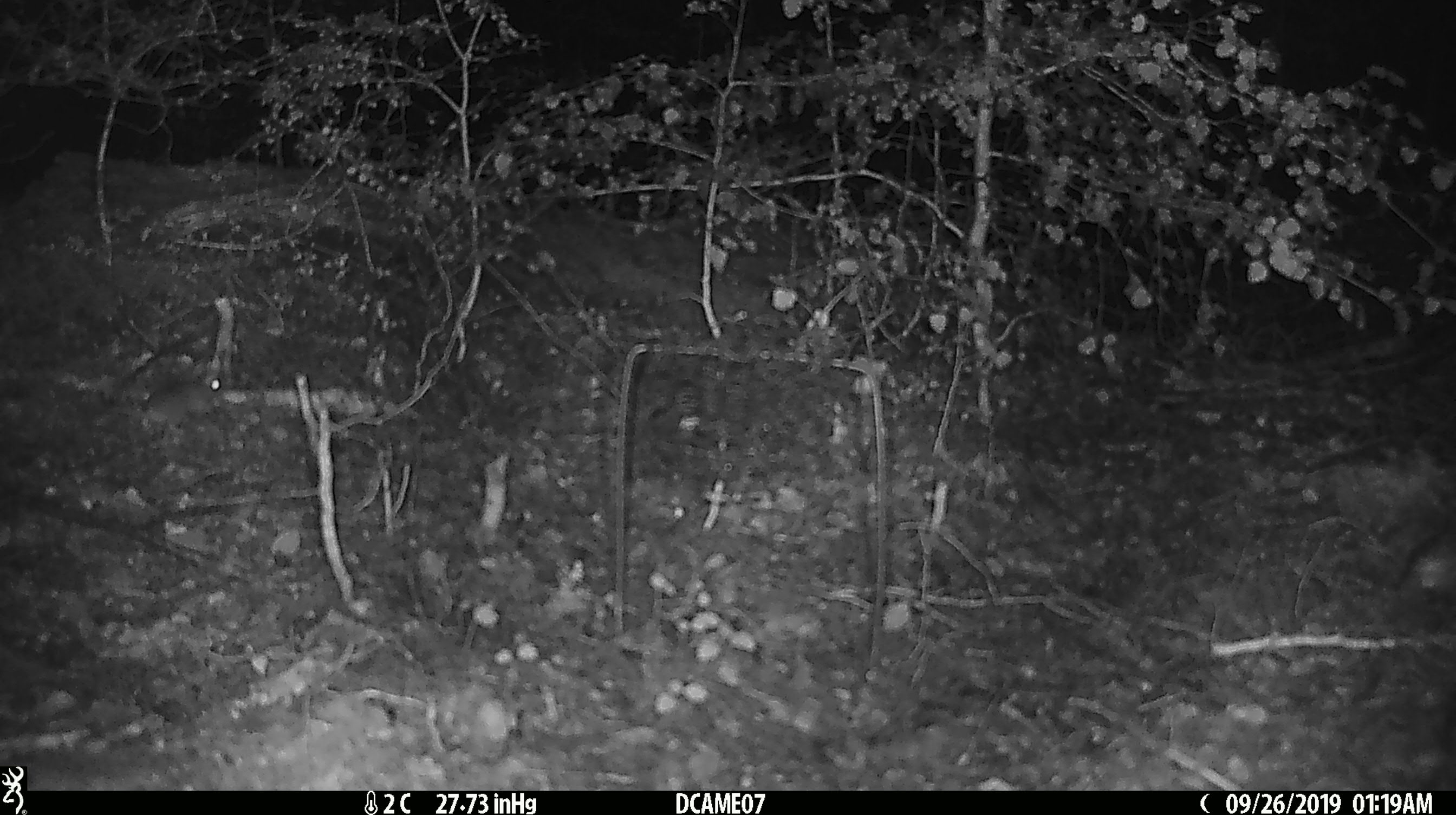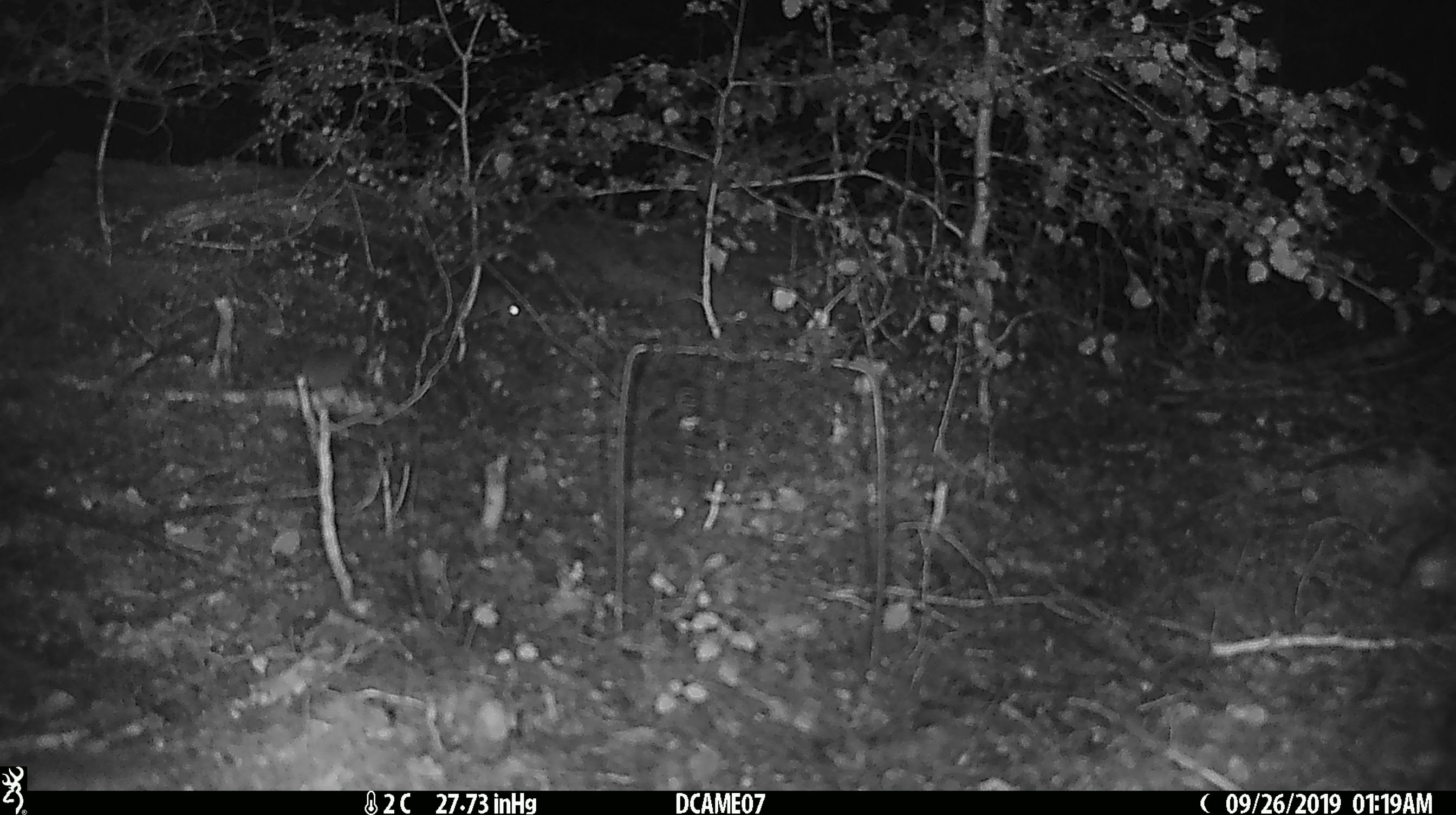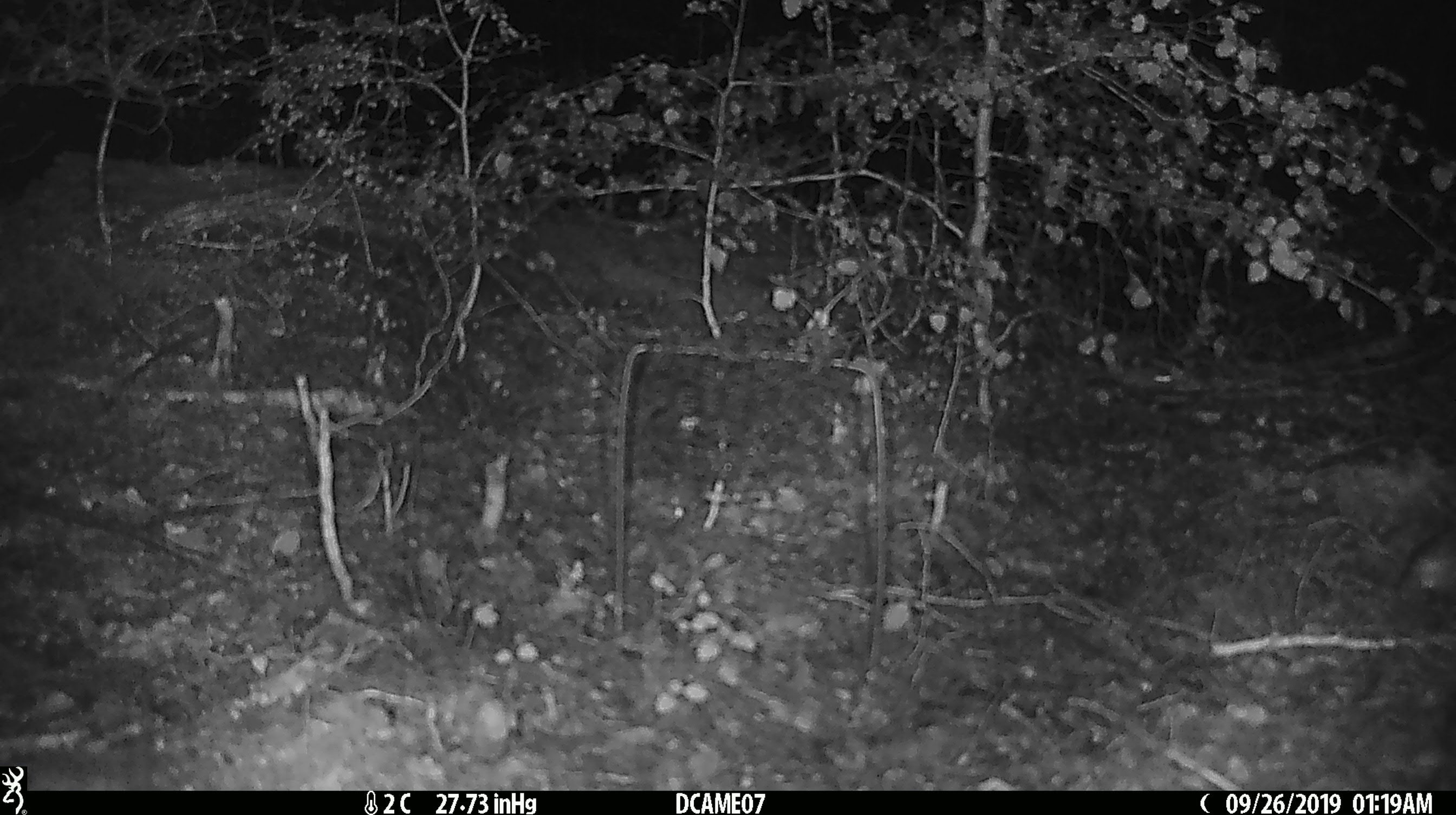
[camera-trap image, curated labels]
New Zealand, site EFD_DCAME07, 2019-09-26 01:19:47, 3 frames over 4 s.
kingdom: Animalia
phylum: Chordata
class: Mammalia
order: Rodentia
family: Muridae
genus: Mus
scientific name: Mus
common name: mouse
Mouse (Mus).